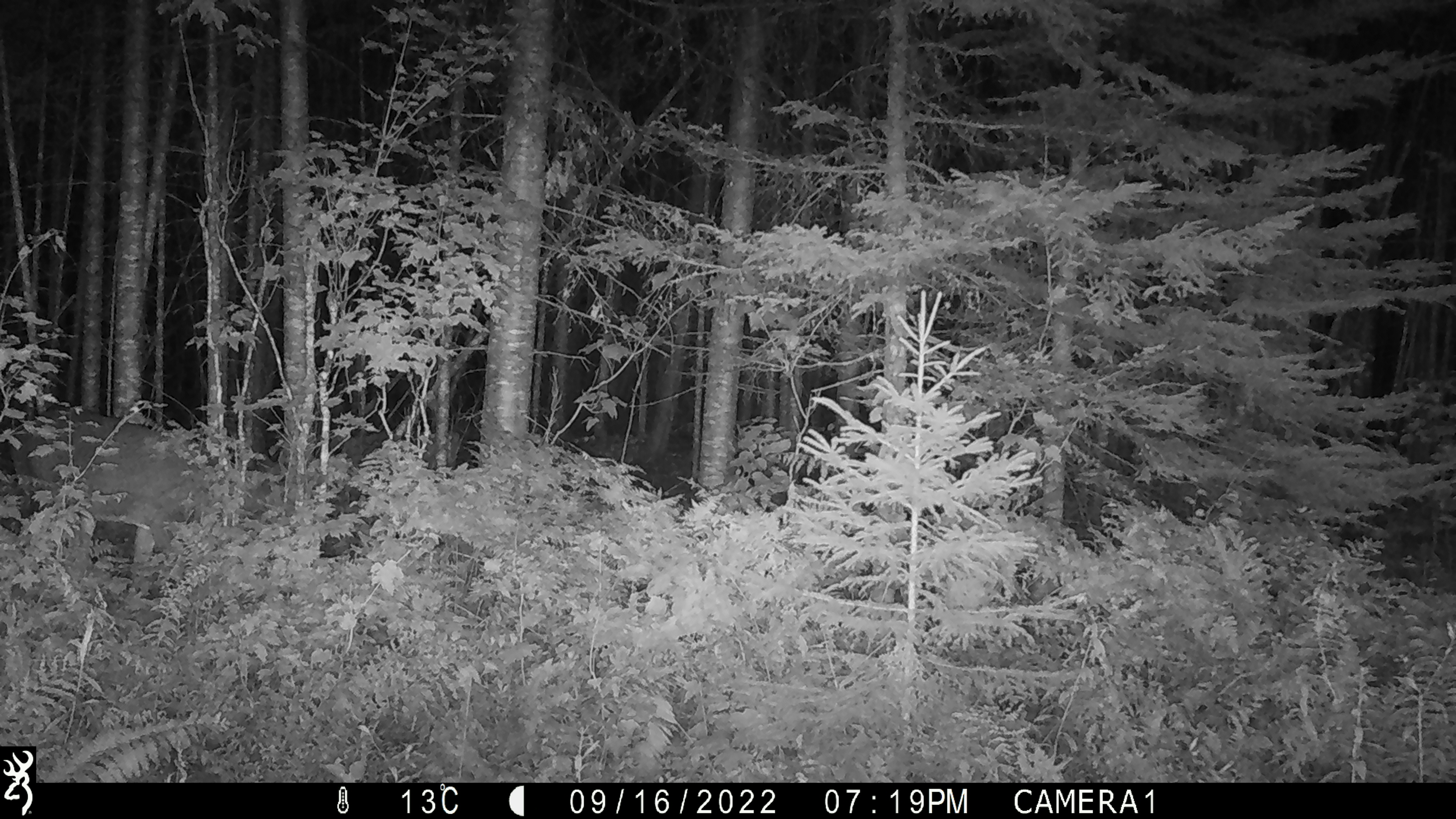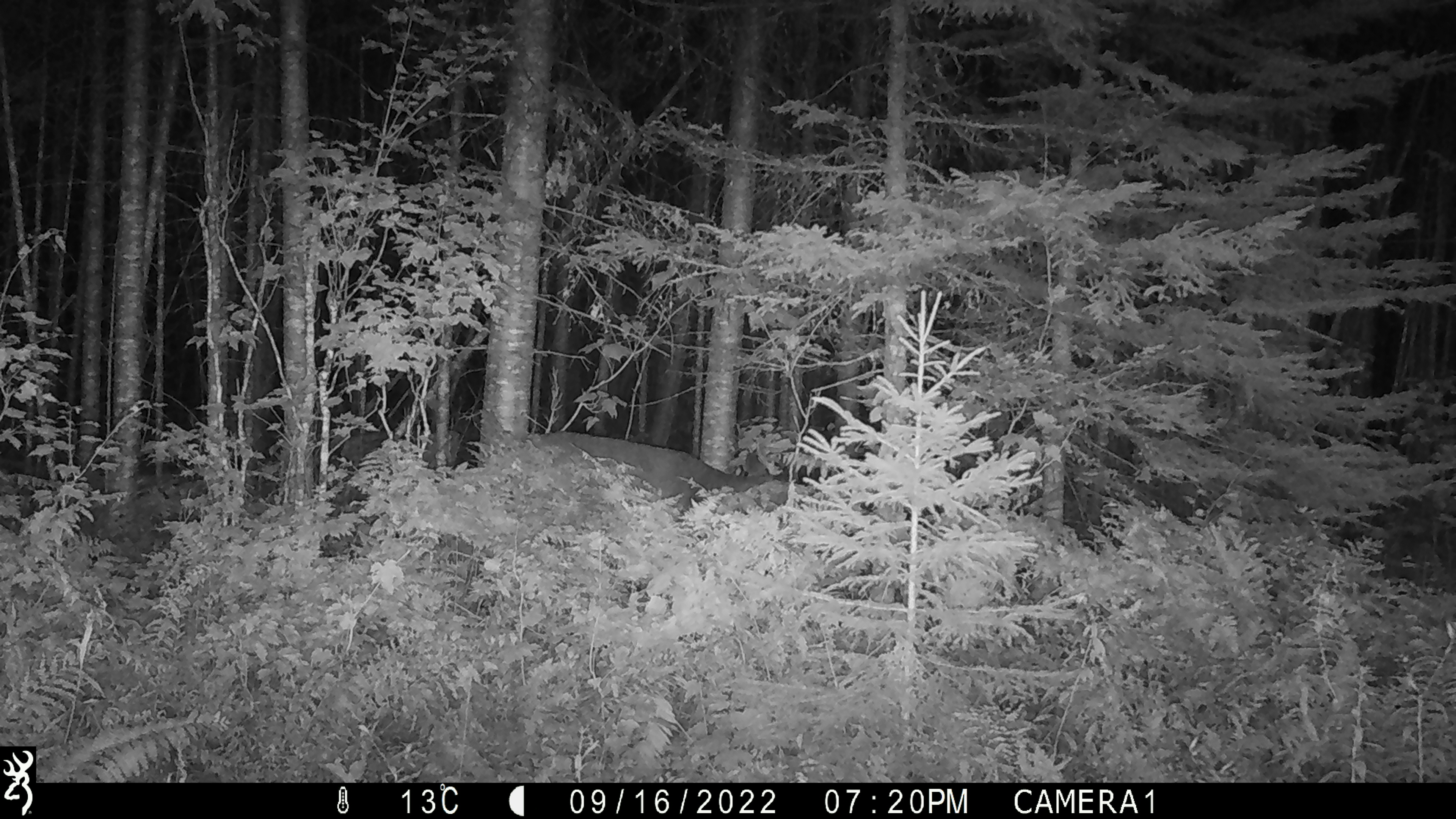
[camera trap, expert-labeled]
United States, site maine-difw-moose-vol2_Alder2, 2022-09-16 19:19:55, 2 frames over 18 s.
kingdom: Animalia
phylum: Chordata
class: Mammalia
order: Artiodactyla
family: Cervidae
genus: Odocoileus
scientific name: Odocoileus virginianus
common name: white-tailed deer